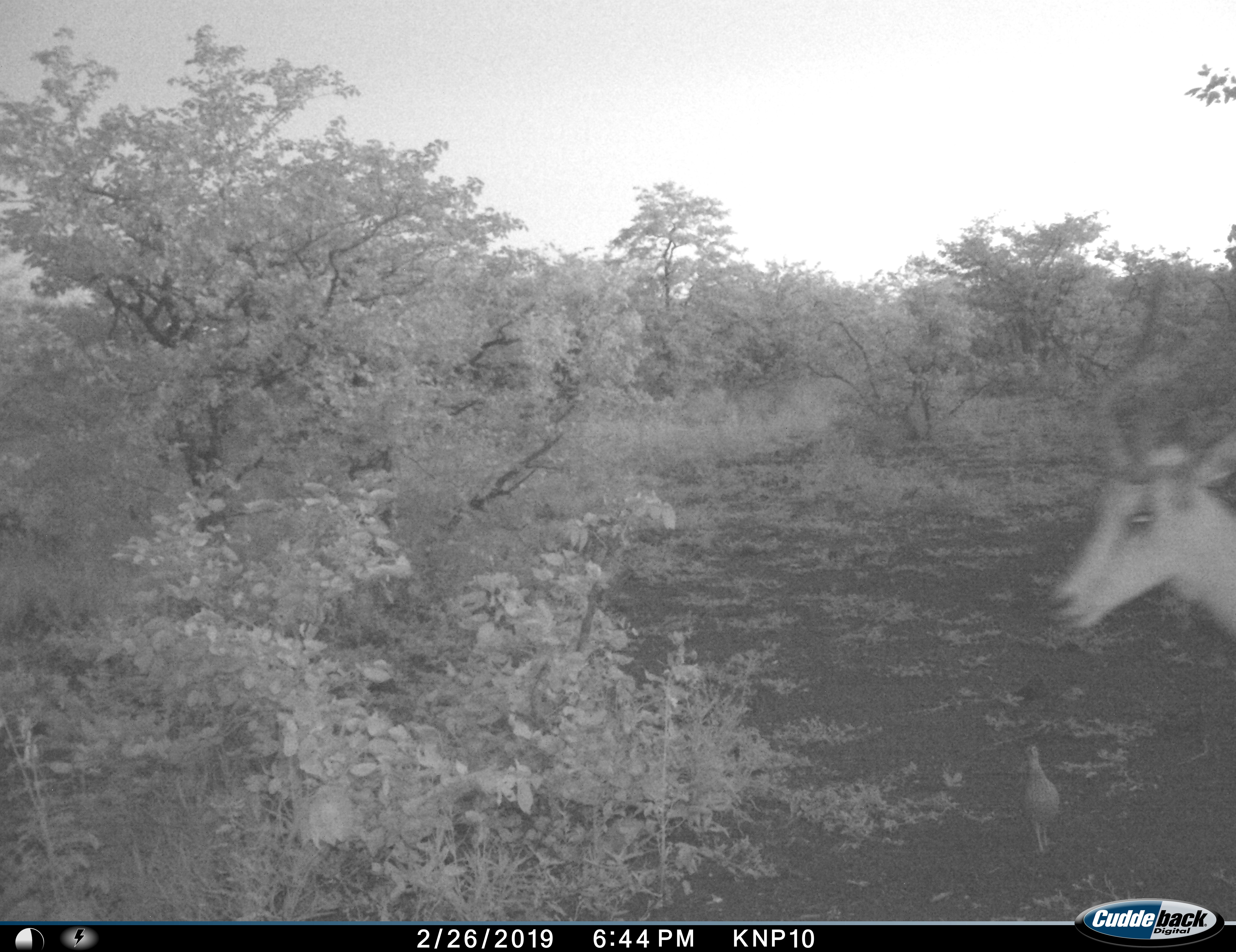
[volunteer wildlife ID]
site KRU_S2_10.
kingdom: Animalia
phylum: Chordata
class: Mammalia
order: Artiodactyla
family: Bovidae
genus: Aepyceros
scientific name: Aepyceros melampus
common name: impala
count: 1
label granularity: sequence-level